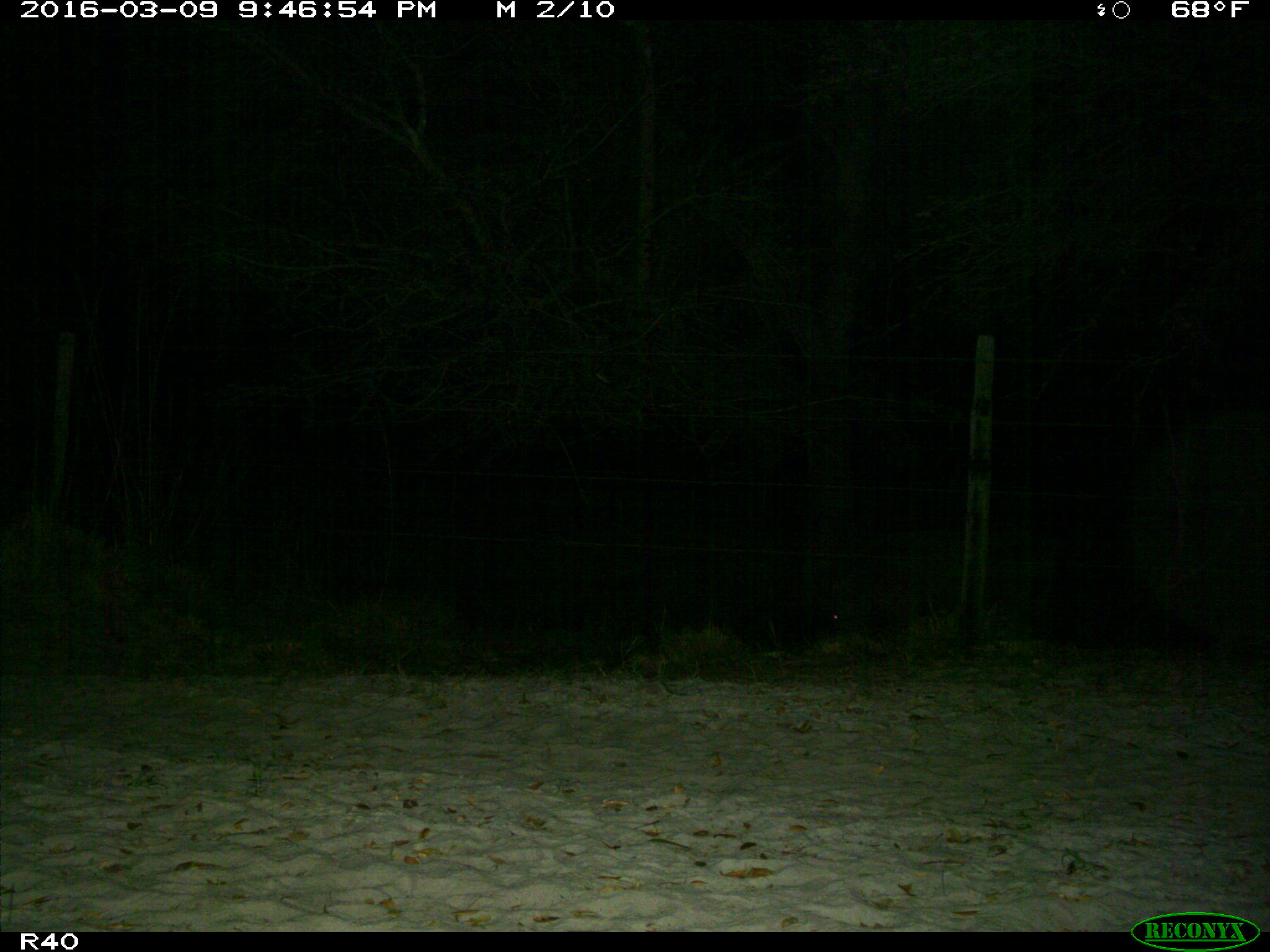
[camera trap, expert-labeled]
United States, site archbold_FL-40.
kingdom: Animalia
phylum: Chordata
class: Mammalia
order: Artiodactyla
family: Suidae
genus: Sus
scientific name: Sus scrofa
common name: wild boar